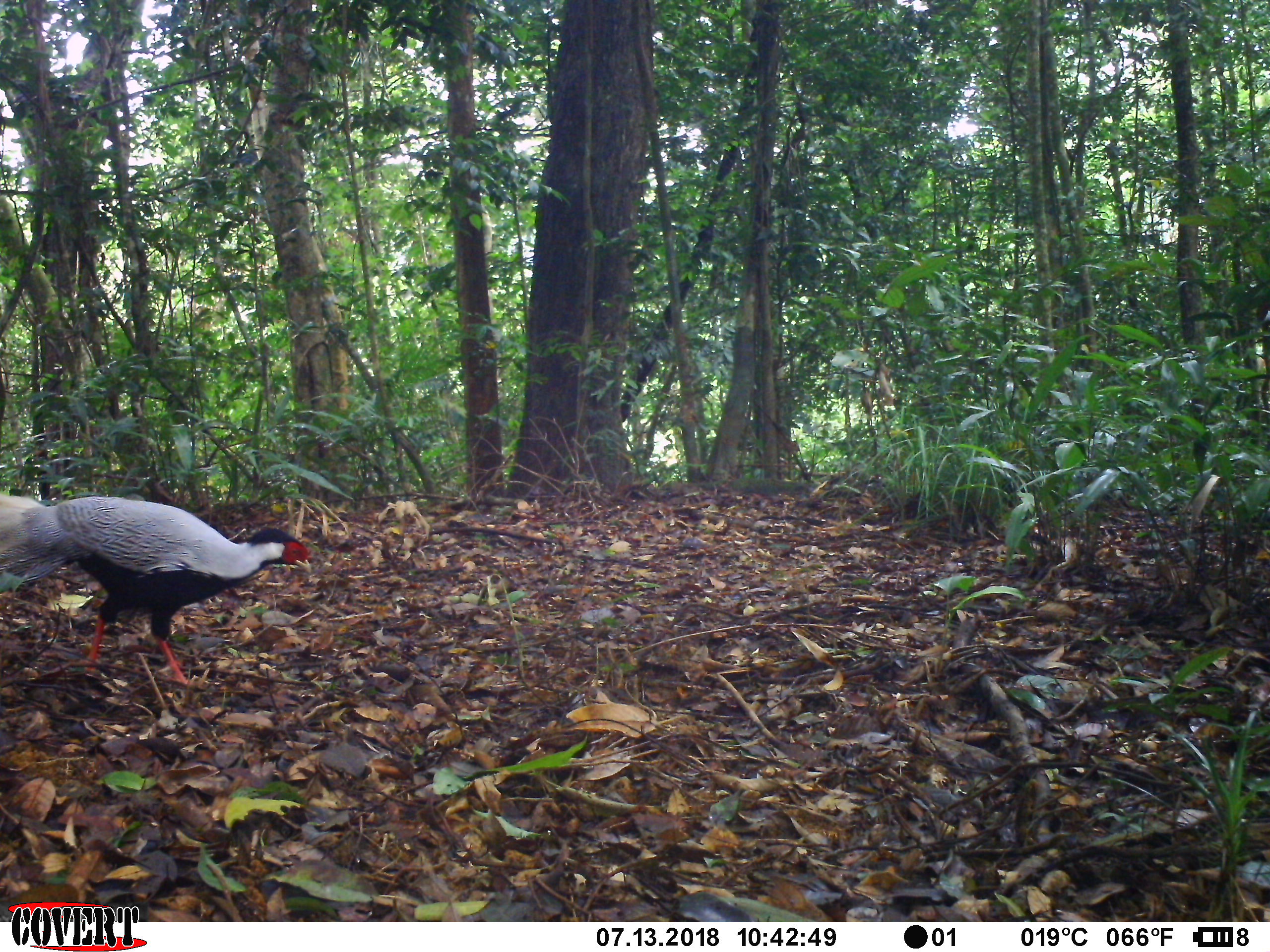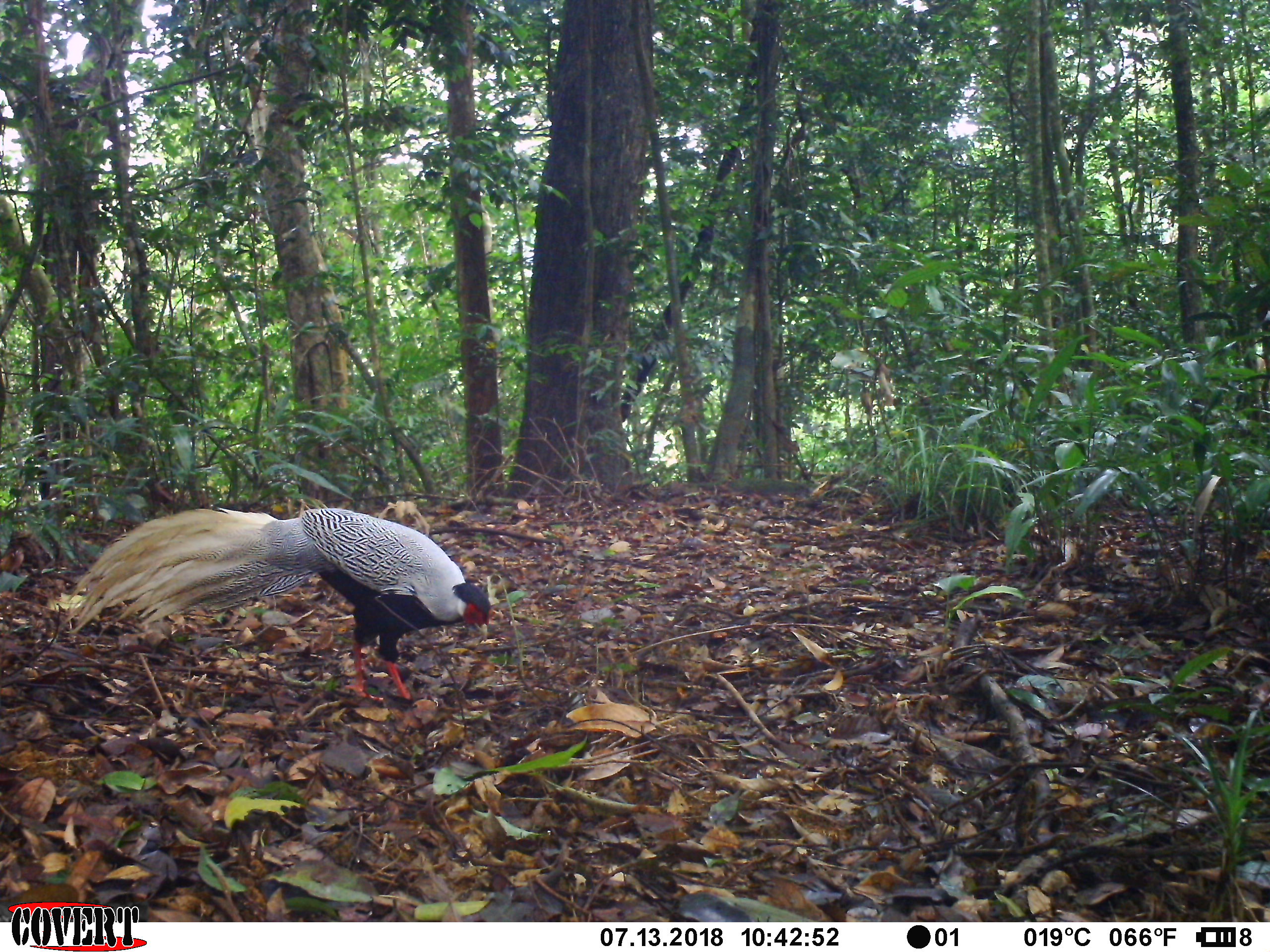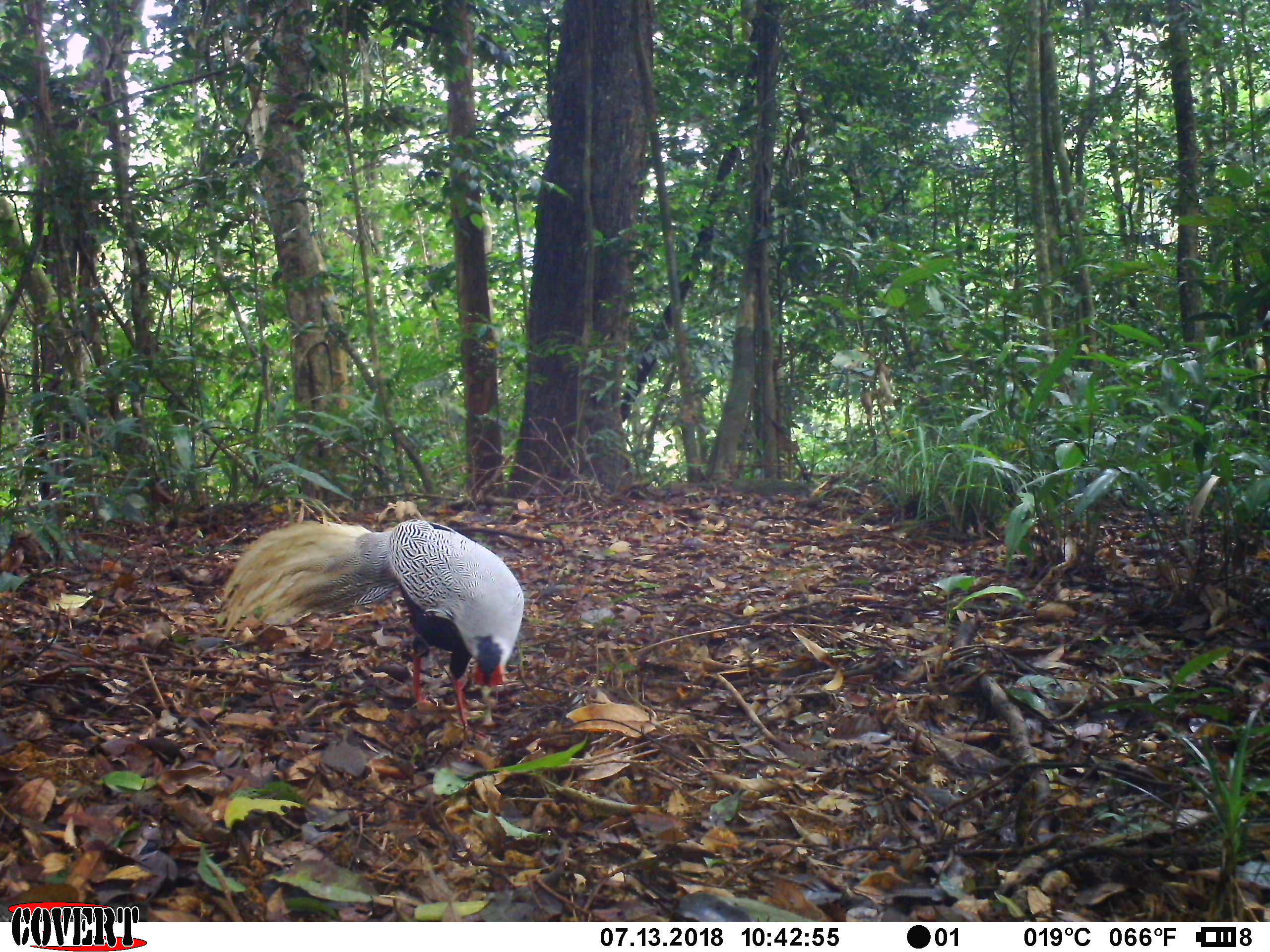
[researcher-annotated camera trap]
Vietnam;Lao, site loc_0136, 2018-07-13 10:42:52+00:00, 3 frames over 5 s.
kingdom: Animalia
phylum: Chordata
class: Aves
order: Galliformes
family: Phasianidae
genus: Lophura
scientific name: Lophura nycthemera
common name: silver pheasant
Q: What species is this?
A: Silver pheasant (Lophura nycthemera).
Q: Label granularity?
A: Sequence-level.